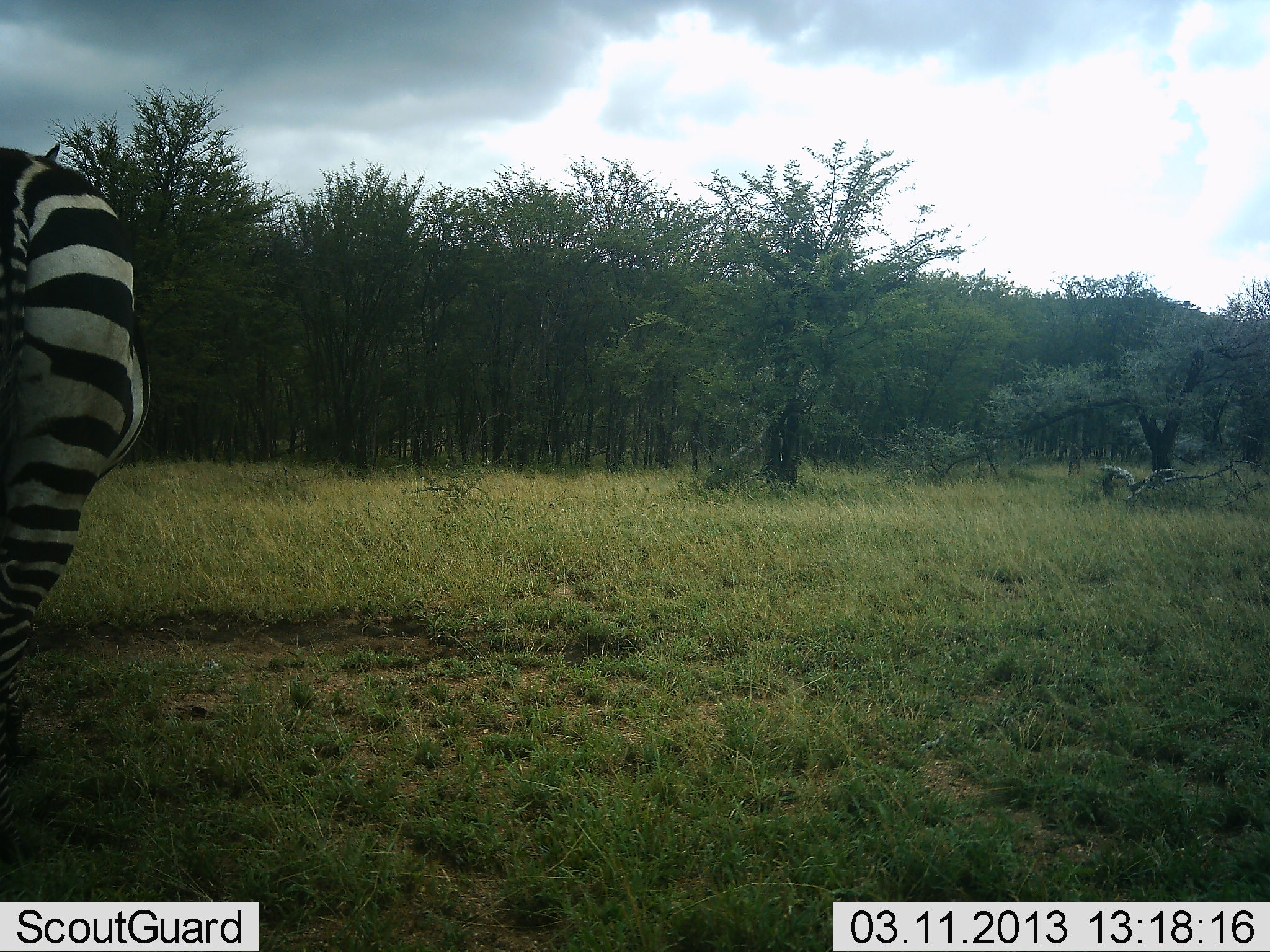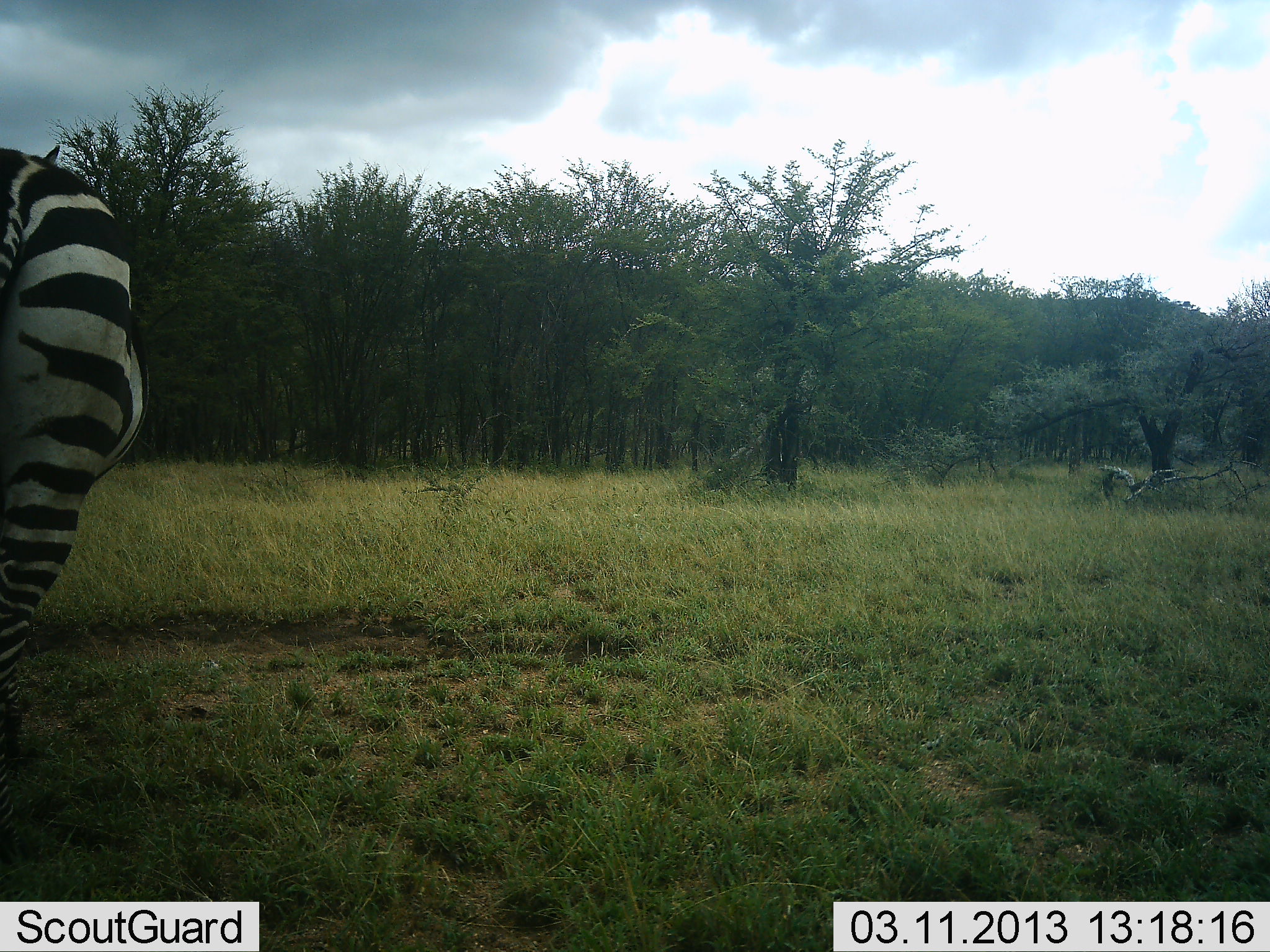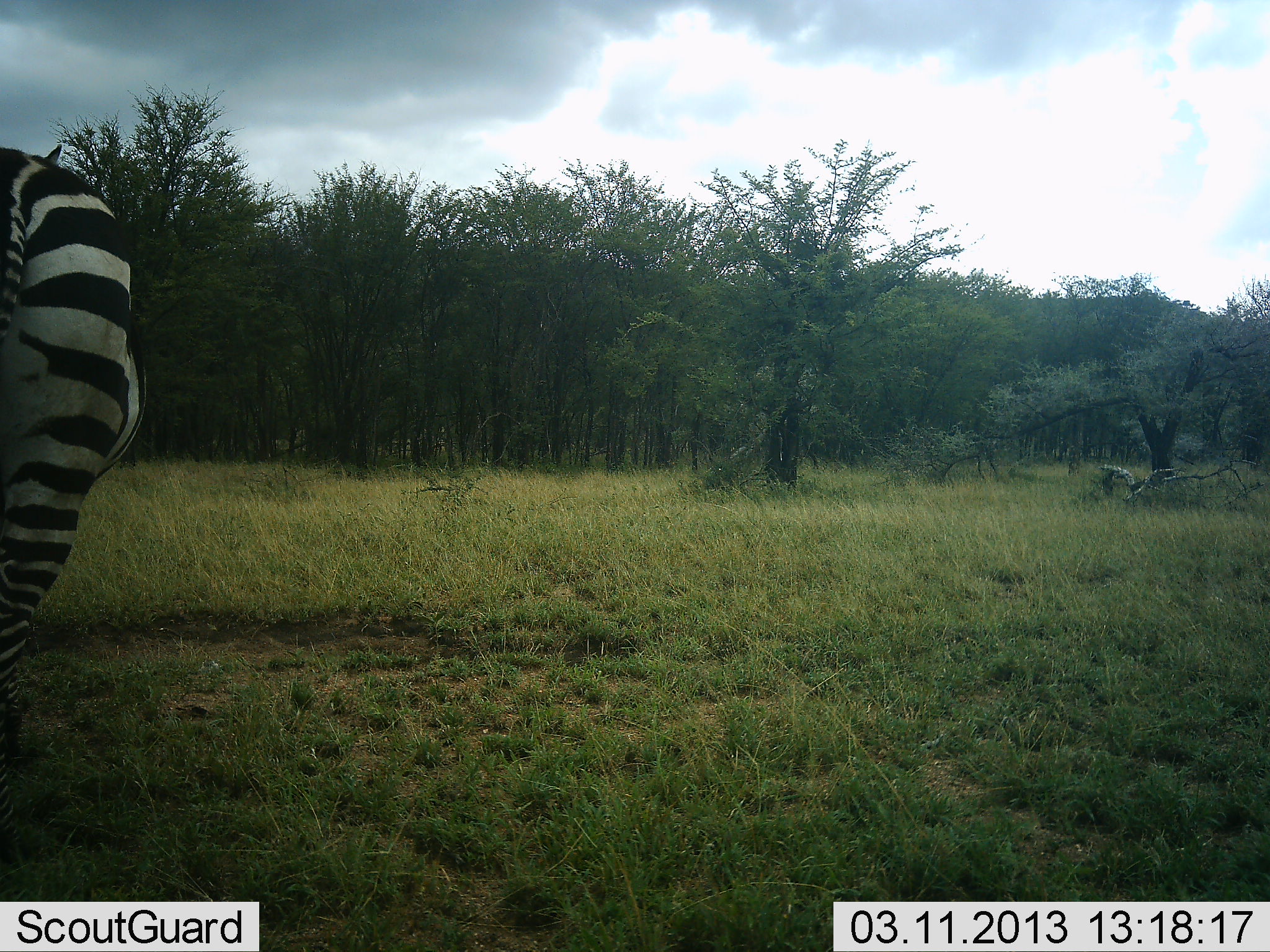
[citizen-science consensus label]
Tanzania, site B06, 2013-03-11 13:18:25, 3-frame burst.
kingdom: Animalia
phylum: Chordata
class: Mammalia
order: Perissodactyla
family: Equidae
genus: Equus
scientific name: Equus quagga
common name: plains zebra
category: zebra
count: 1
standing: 88%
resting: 0%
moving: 7%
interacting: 0%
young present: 0%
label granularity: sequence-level